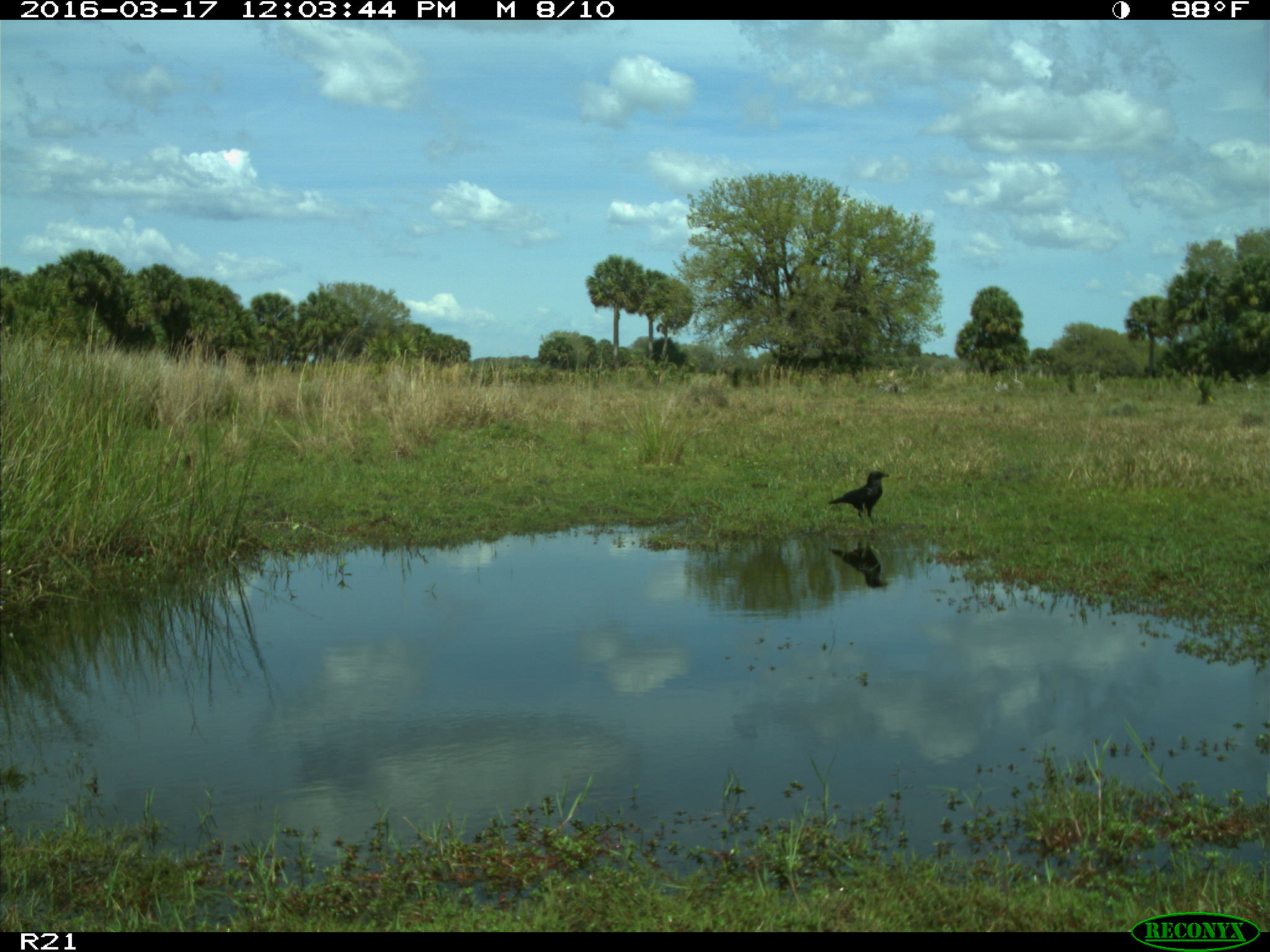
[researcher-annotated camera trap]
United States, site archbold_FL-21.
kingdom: Animalia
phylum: Chordata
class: Aves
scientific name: Aves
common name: birds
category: unidentified bird